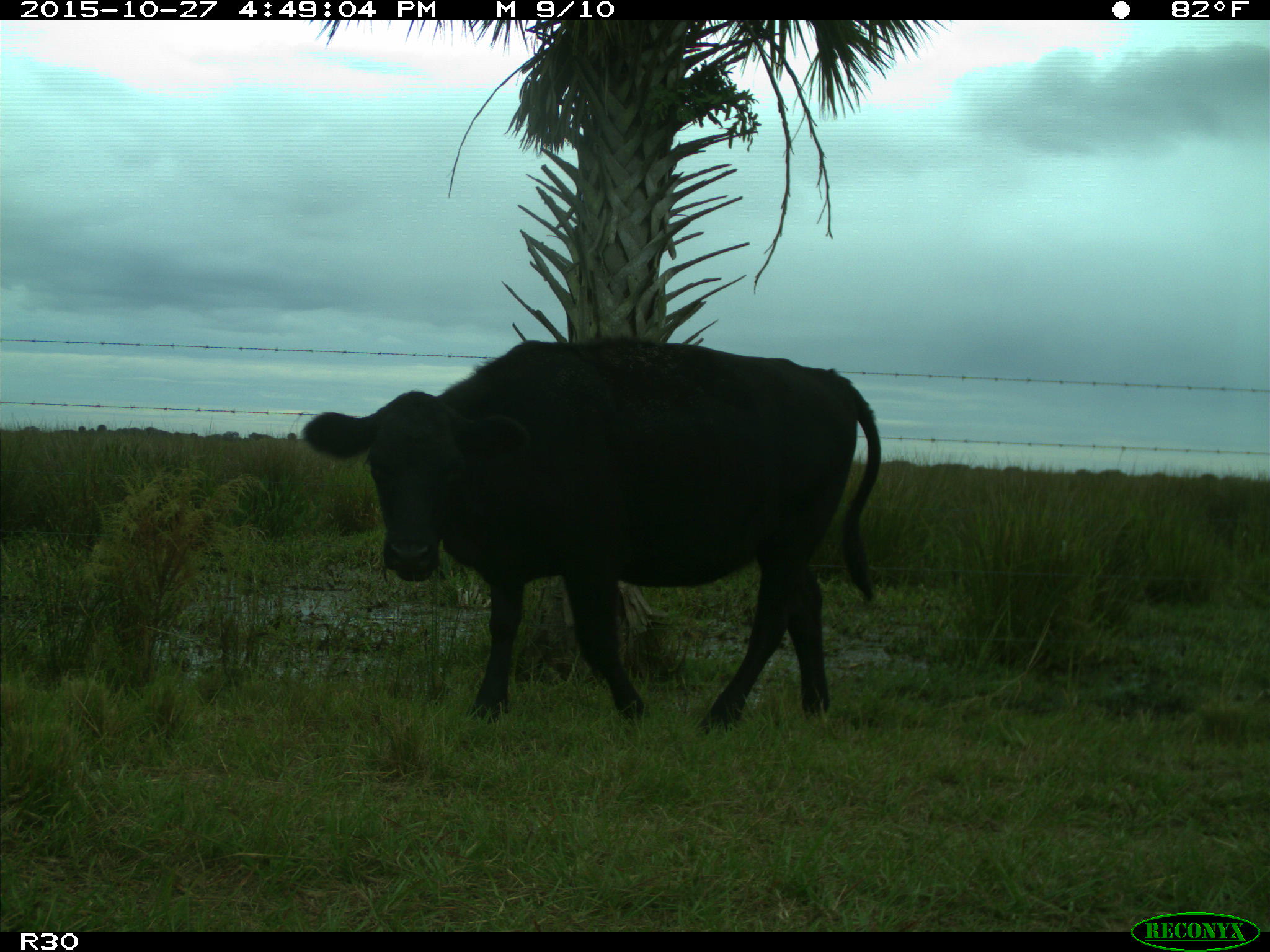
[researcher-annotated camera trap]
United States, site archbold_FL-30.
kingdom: Animalia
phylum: Chordata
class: Mammalia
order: Artiodactyla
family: Bovidae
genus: Bos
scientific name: Bos taurus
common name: domestic cow